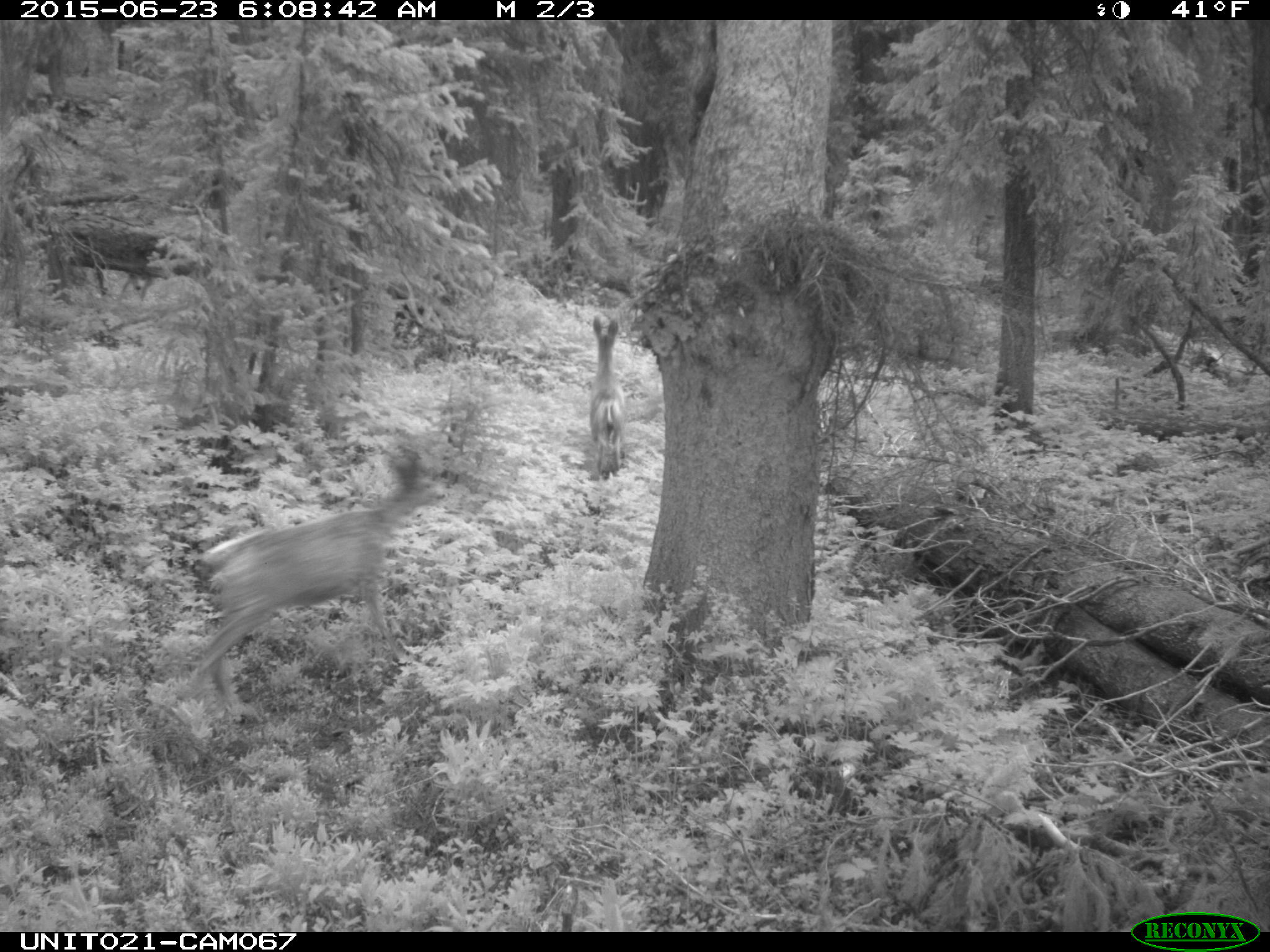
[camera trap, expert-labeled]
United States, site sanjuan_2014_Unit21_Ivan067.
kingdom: Animalia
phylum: Chordata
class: Mammalia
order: Artiodactyla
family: Cervidae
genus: Odocoileus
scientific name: Odocoileus hemionus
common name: mule deer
Odocoileus hemionus (mule deer).